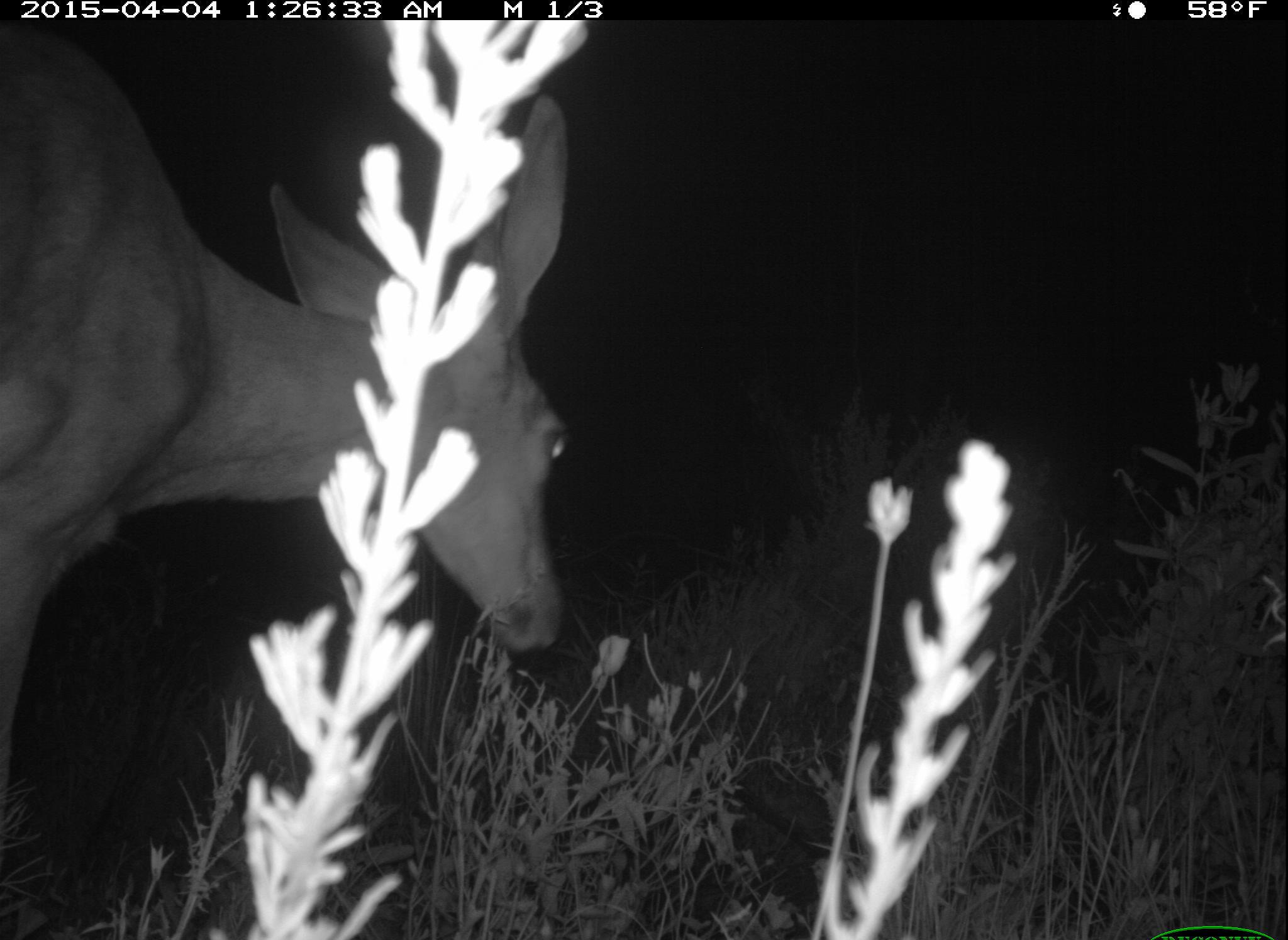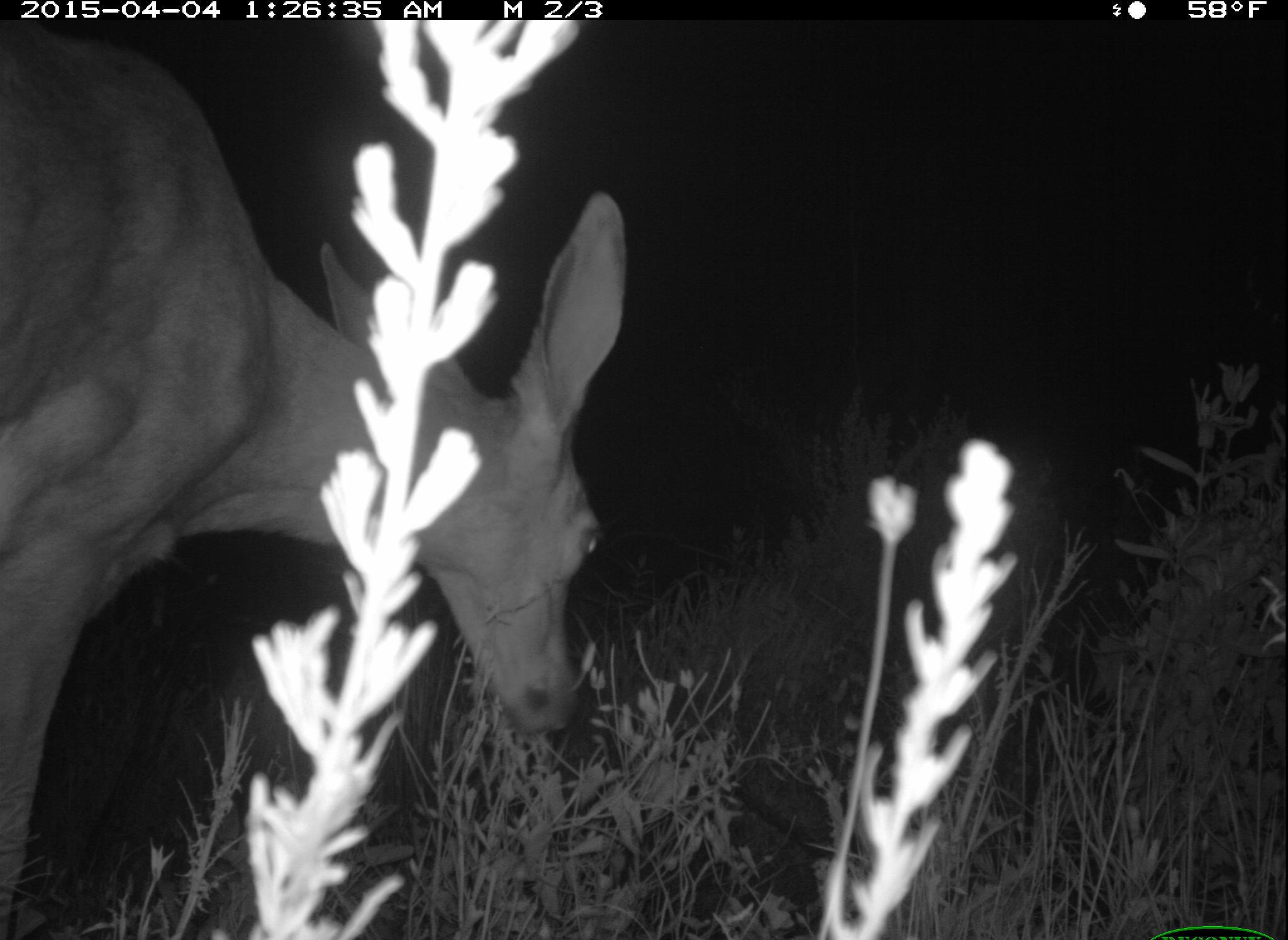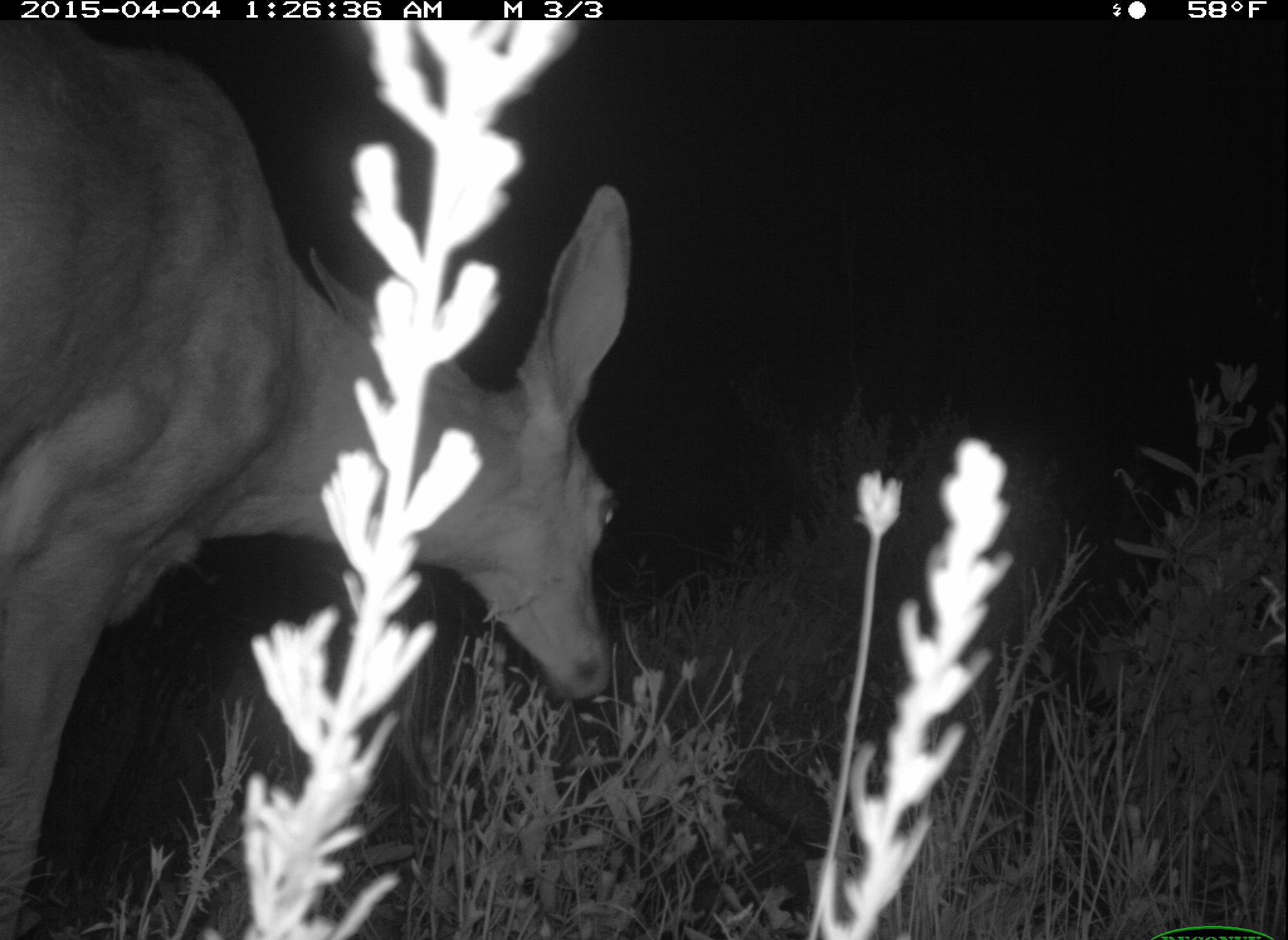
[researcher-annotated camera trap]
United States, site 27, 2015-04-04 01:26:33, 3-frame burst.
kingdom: Animalia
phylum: Chordata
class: Mammalia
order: Artiodactyla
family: Cervidae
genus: Odocoileus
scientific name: Odocoileus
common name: deer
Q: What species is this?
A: Deer (Odocoileus).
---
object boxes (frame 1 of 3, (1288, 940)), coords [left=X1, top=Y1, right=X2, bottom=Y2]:
deer: [left=1, top=13, right=573, bottom=940]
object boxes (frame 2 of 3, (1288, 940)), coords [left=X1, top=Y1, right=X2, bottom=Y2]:
deer: [left=0, top=14, right=631, bottom=939]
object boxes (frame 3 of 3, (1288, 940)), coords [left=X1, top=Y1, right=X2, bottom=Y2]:
deer: [left=1, top=21, right=627, bottom=940]